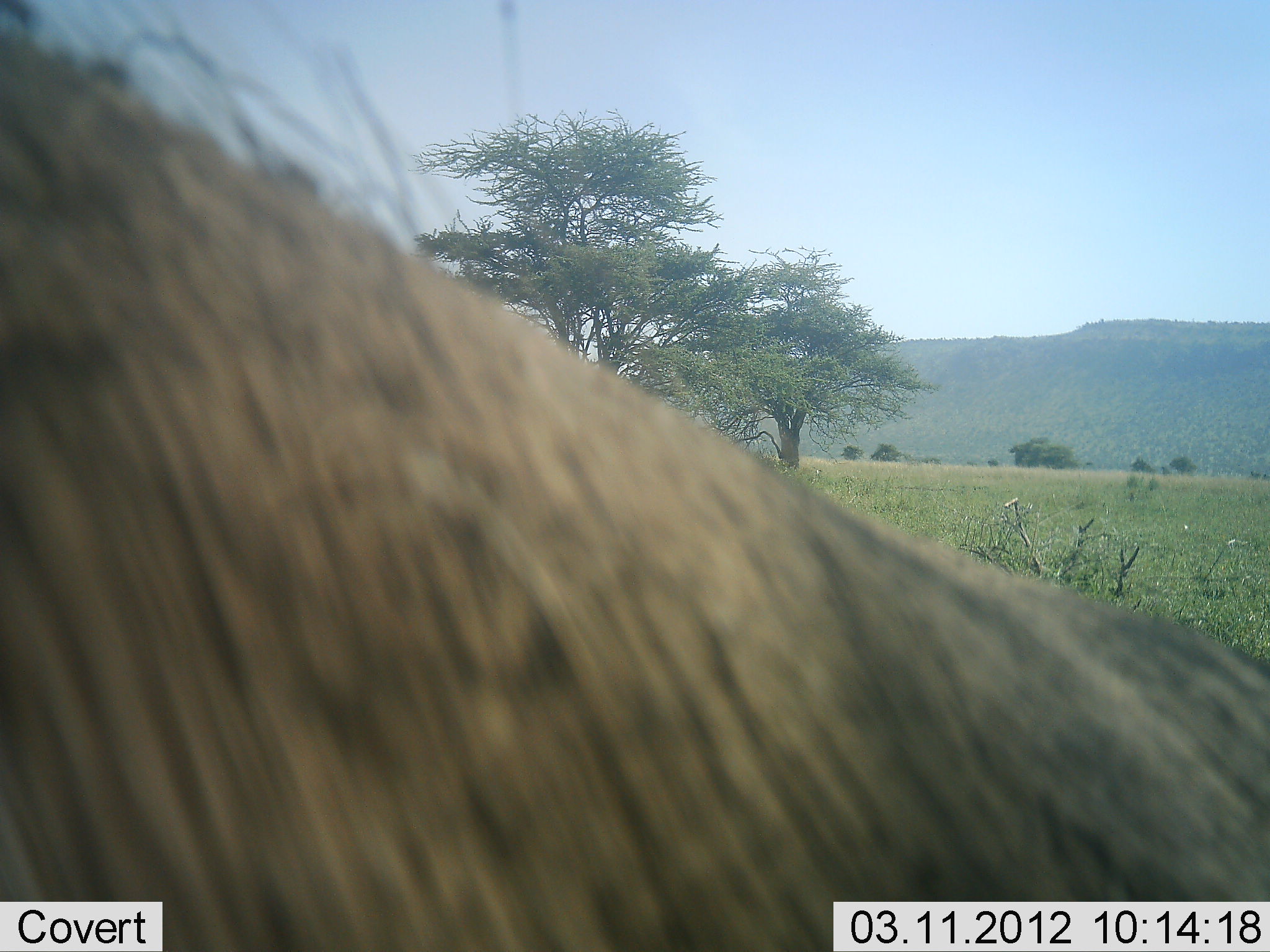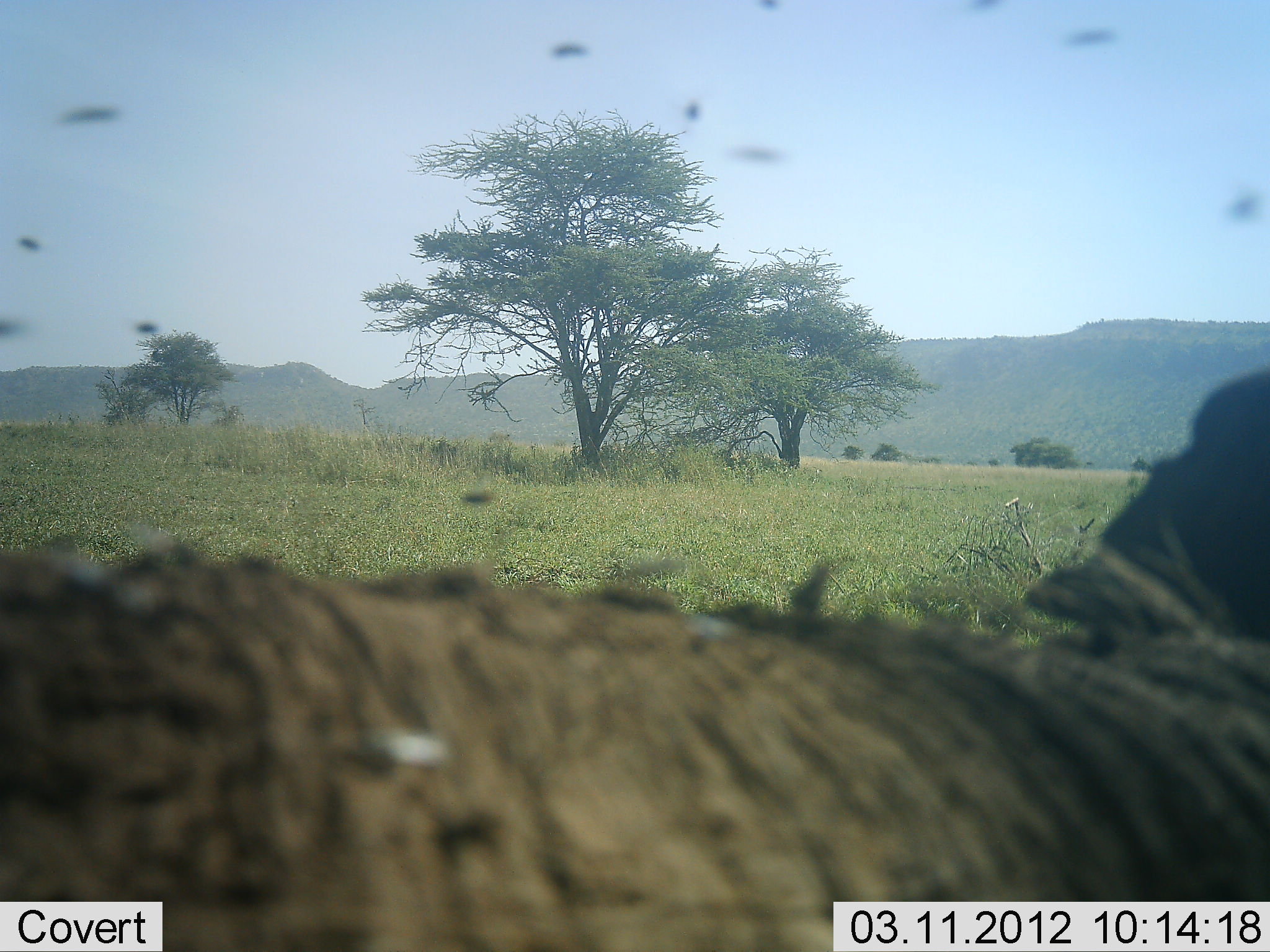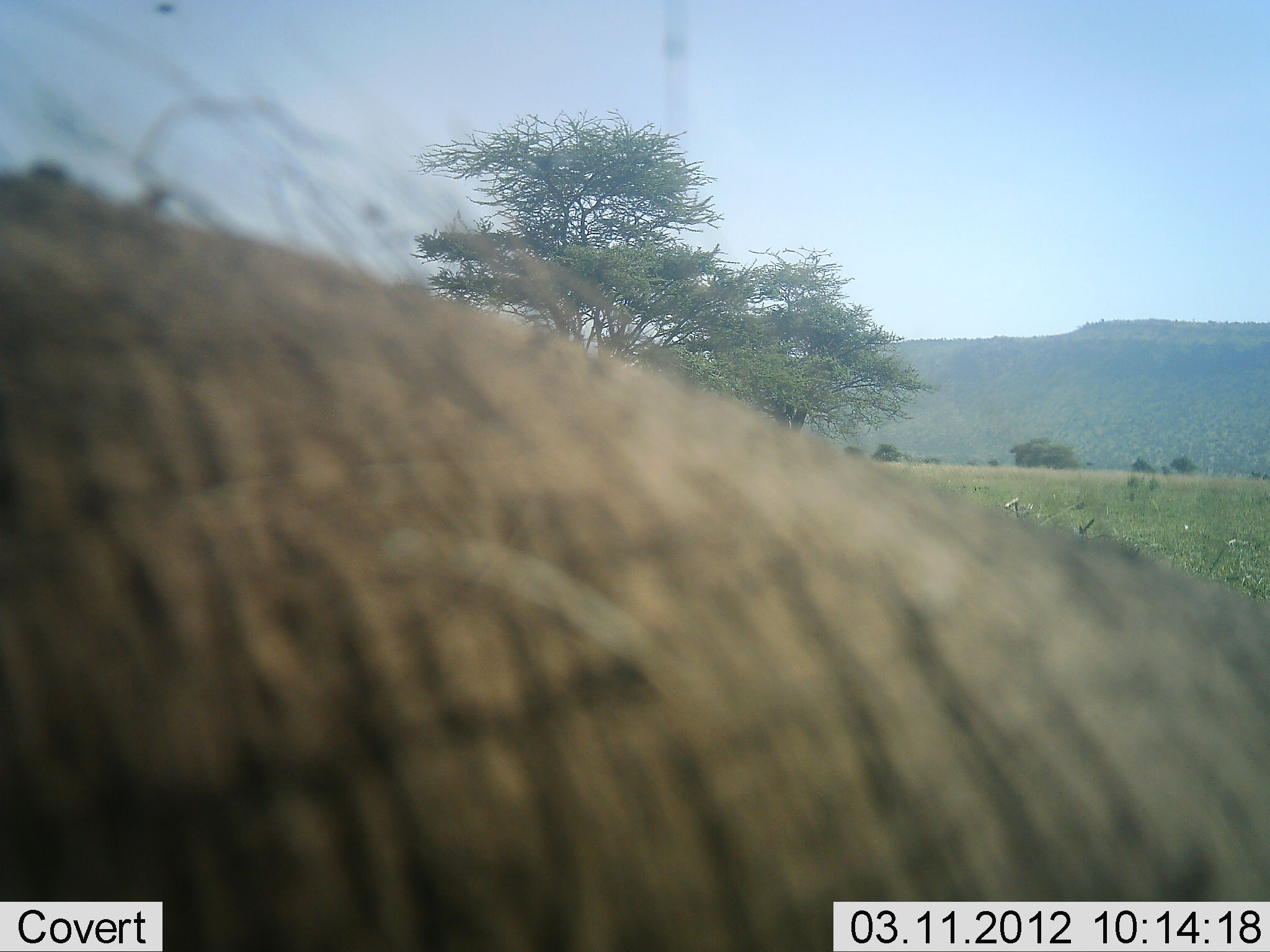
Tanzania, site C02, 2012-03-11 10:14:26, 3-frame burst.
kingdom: Animalia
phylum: Chordata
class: Mammalia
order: Artiodactyla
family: Bovidae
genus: Connochaetes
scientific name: Connochaetes taurinus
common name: blue wildebeest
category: wildebeest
Wildebeest (blue wildebeest) (Connochaetes taurinus), count 1. Behavior (volunteer vote fractions): standing 40%, resting 20%, moving 40%, interacting 0%. Young present (vote fraction): 0%. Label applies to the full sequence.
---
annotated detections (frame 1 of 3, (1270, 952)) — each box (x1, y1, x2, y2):
animal: (1, 2, 1270, 951)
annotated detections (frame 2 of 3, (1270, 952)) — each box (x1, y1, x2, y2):
animal: (1, 368, 1268, 952)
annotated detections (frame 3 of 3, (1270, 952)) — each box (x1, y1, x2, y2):
animal: (0, 1, 1268, 951)